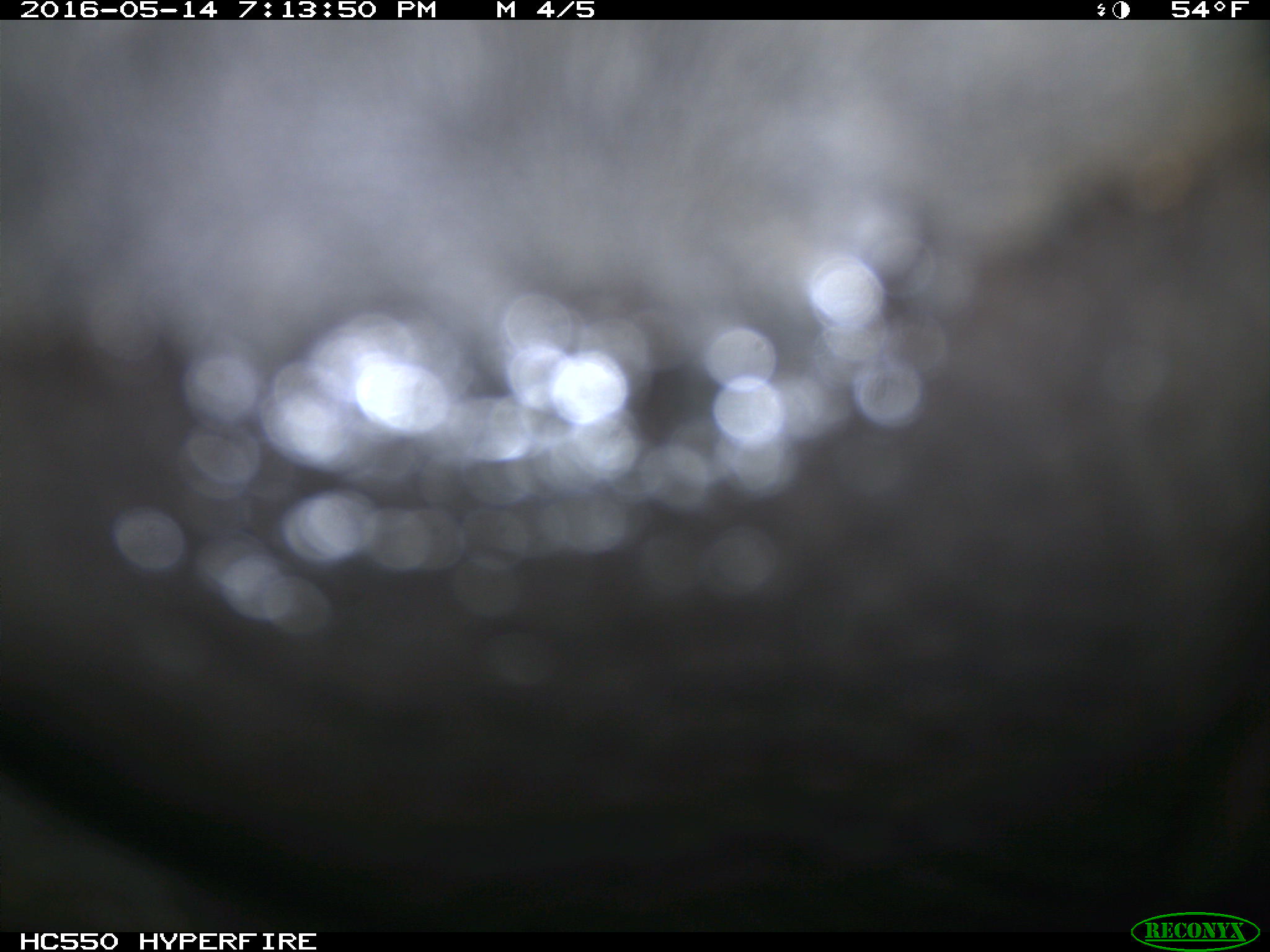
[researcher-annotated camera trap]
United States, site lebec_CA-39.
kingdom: Animalia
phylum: Chordata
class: Mammalia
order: Artiodactyla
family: Bovidae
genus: Bos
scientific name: Bos taurus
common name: domestic cow